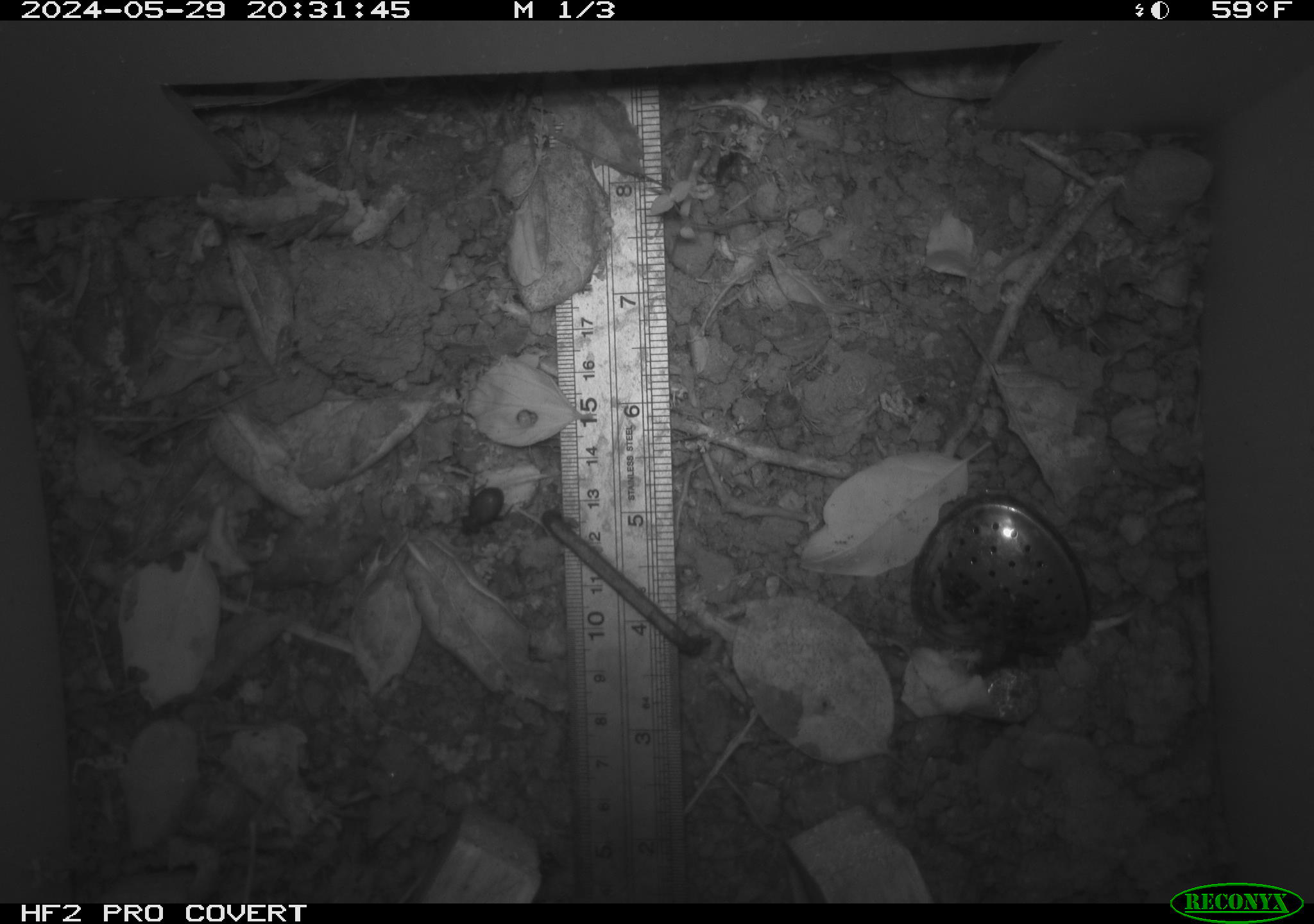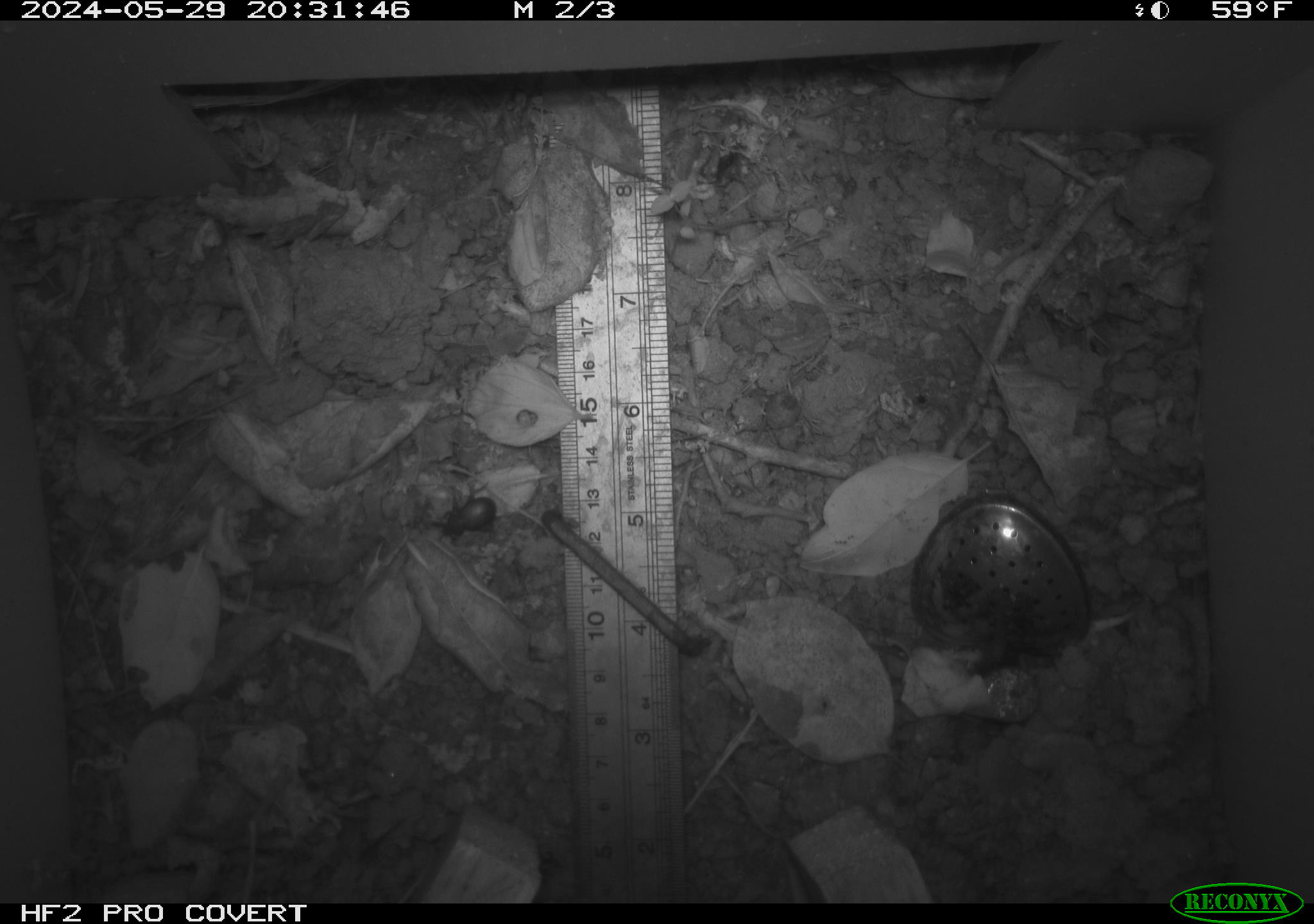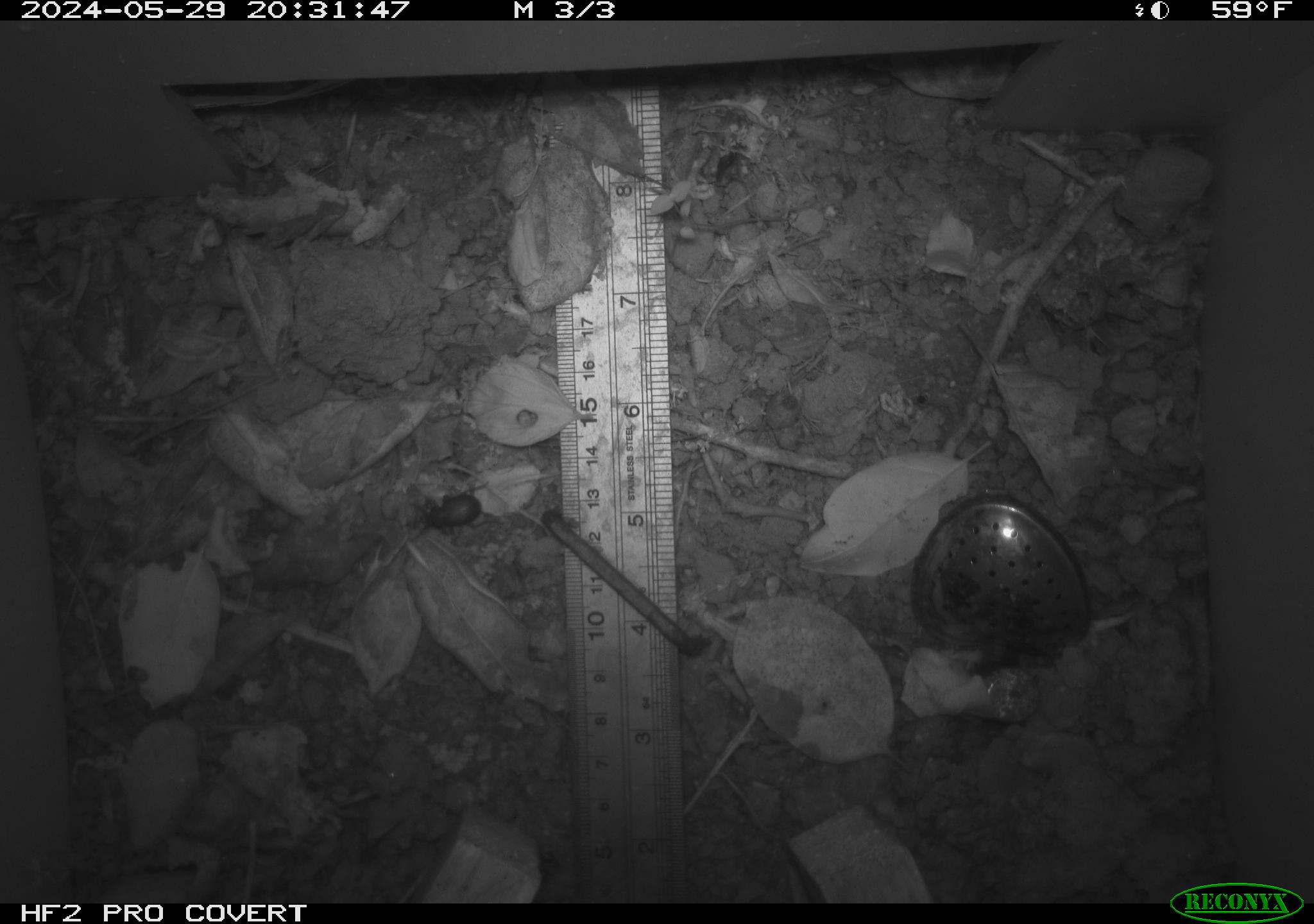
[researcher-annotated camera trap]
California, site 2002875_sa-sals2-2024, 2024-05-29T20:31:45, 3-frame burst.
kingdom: Animalia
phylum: Arthropoda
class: Insecta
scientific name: Insecta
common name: insect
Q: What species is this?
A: Insect (Insecta).